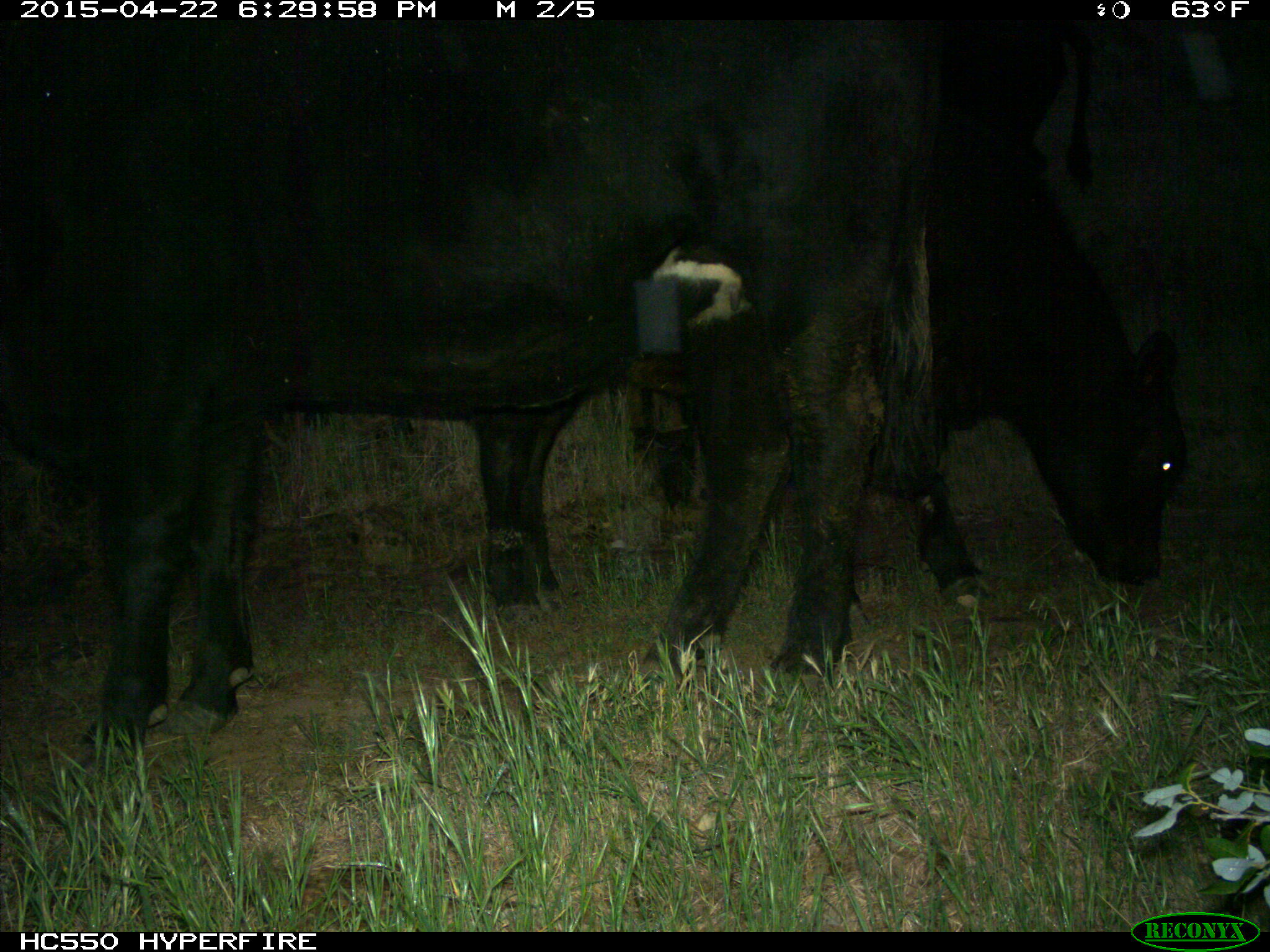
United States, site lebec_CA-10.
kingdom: Animalia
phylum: Chordata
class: Mammalia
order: Artiodactyla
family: Bovidae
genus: Bos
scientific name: Bos taurus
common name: domestic cow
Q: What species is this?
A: Bos taurus (domestic cow).